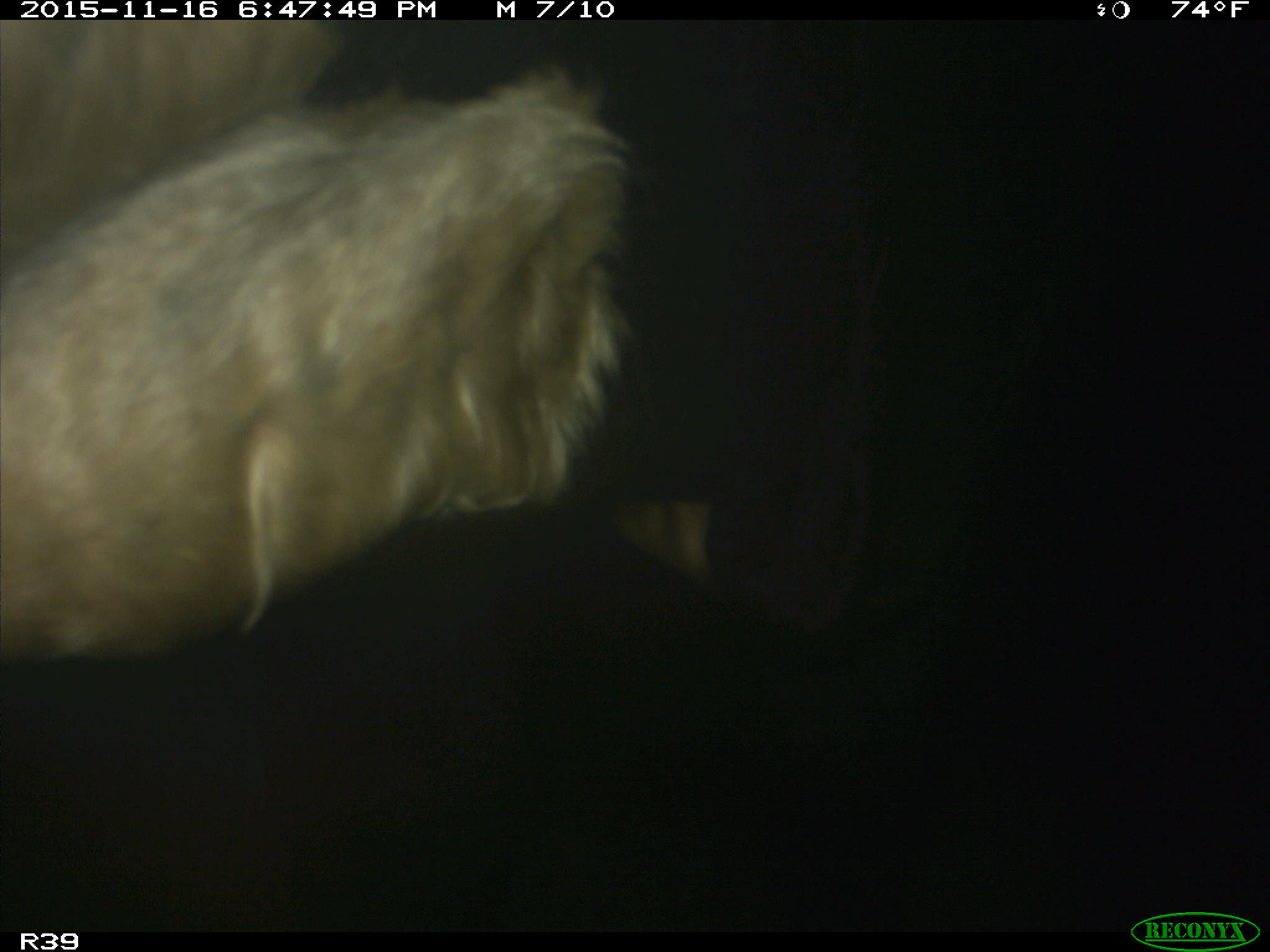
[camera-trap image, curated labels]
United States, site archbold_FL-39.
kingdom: Animalia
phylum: Chordata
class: Mammalia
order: Artiodactyla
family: Bovidae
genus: Bos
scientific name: Bos taurus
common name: domestic cow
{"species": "Bos taurus (domestic cow)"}